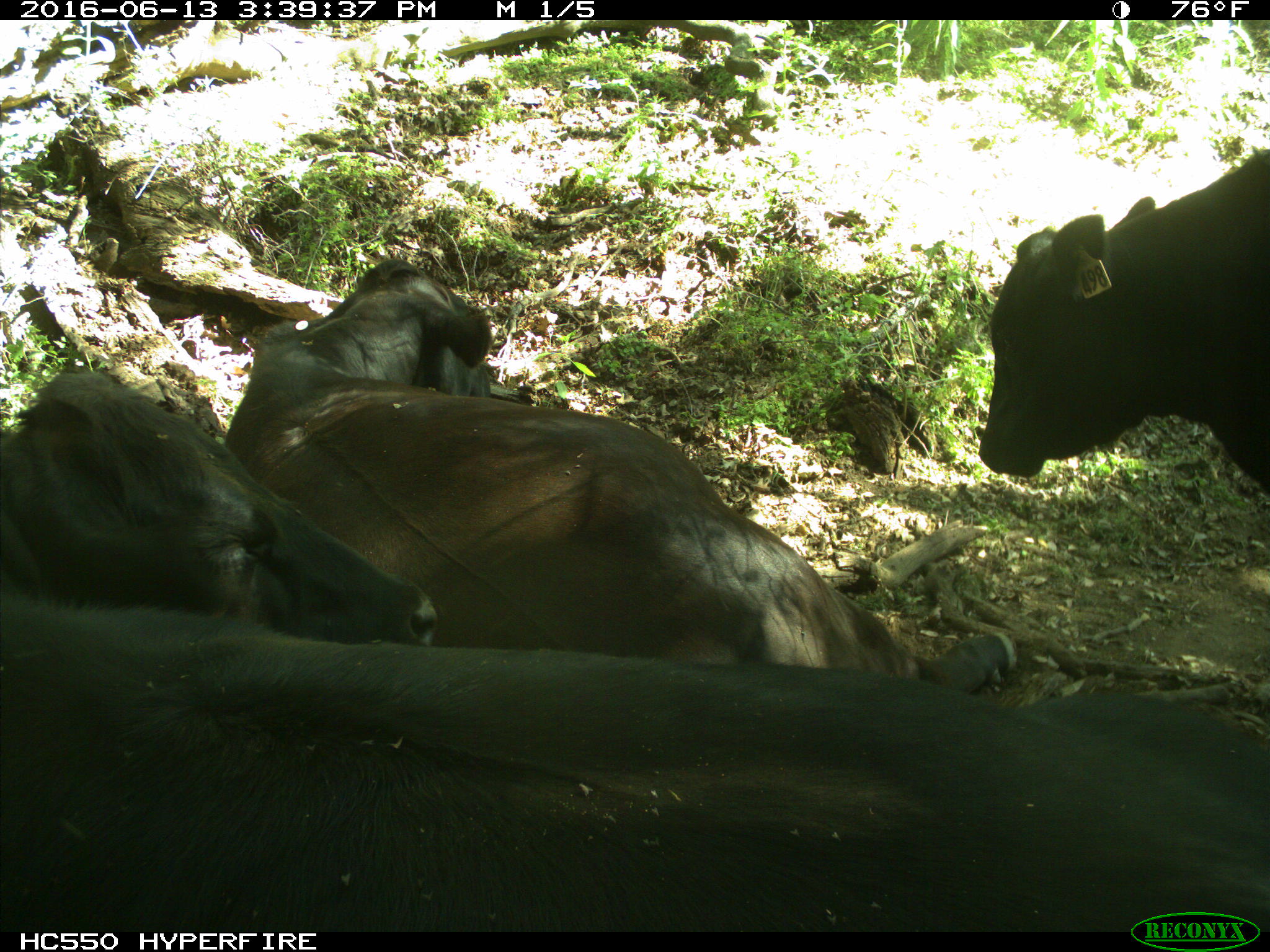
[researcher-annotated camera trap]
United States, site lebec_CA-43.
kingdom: Animalia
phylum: Chordata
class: Mammalia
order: Artiodactyla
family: Bovidae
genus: Bos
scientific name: Bos taurus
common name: domestic cow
Bos taurus (domestic cow).